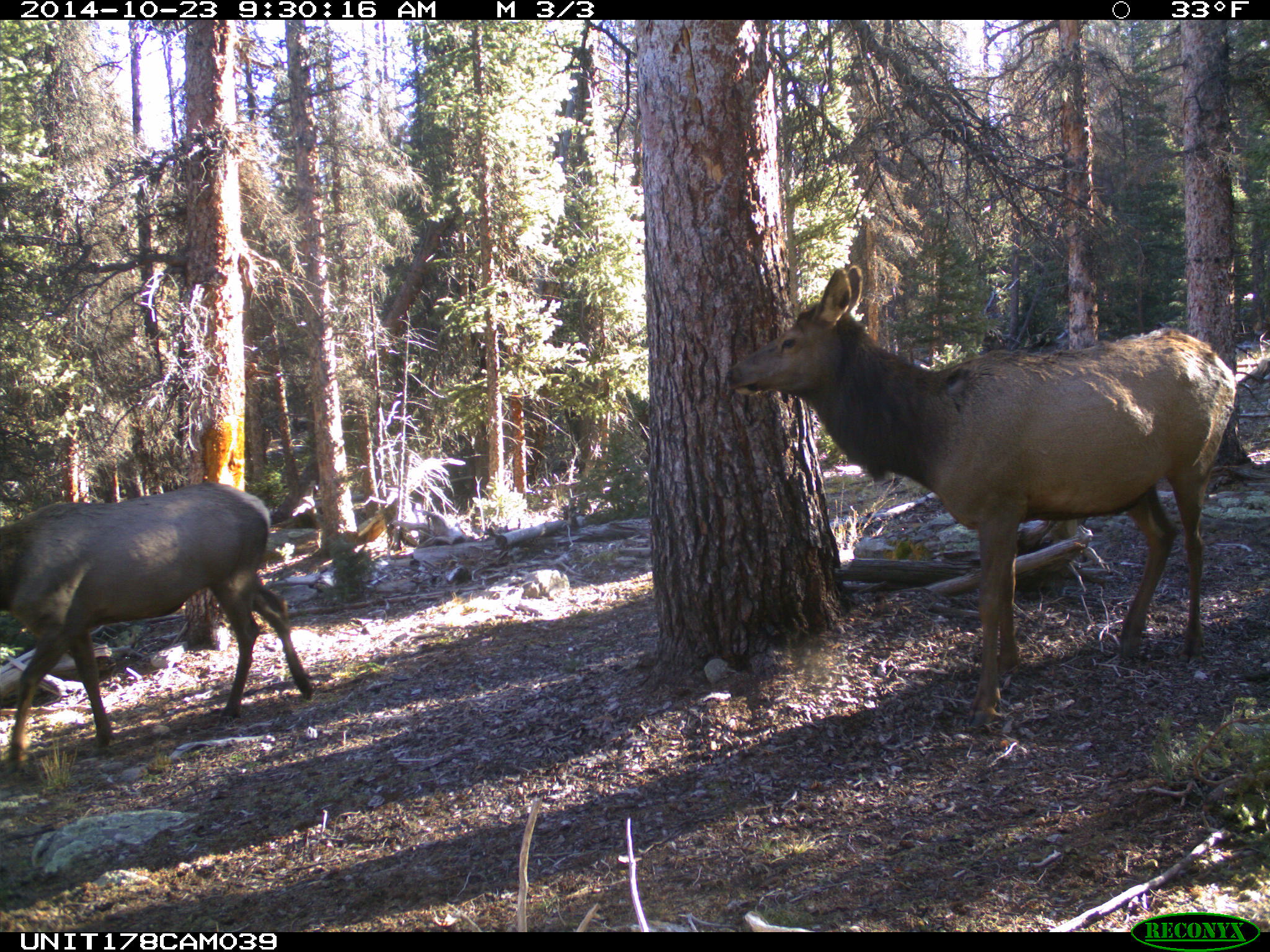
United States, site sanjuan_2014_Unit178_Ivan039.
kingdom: Animalia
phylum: Chordata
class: Mammalia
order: Artiodactyla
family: Cervidae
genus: Cervus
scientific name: Cervus elaphus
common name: red deer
Cervus elaphus (red deer).